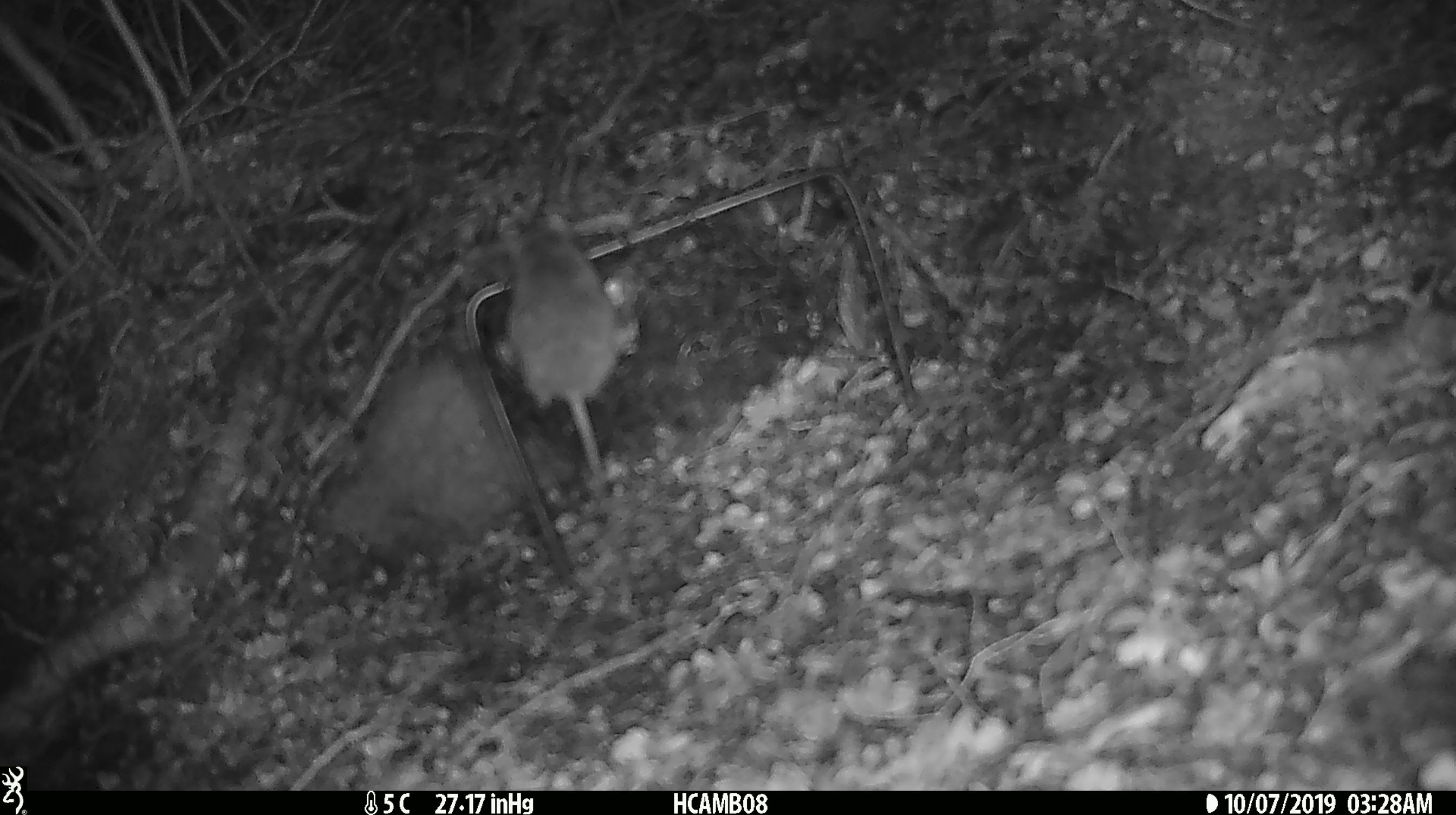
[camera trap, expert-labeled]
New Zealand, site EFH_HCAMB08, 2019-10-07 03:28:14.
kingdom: Animalia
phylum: Chordata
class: Mammalia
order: Rodentia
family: Muridae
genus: Mus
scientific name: Mus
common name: mouse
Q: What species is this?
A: Mouse (Mus).